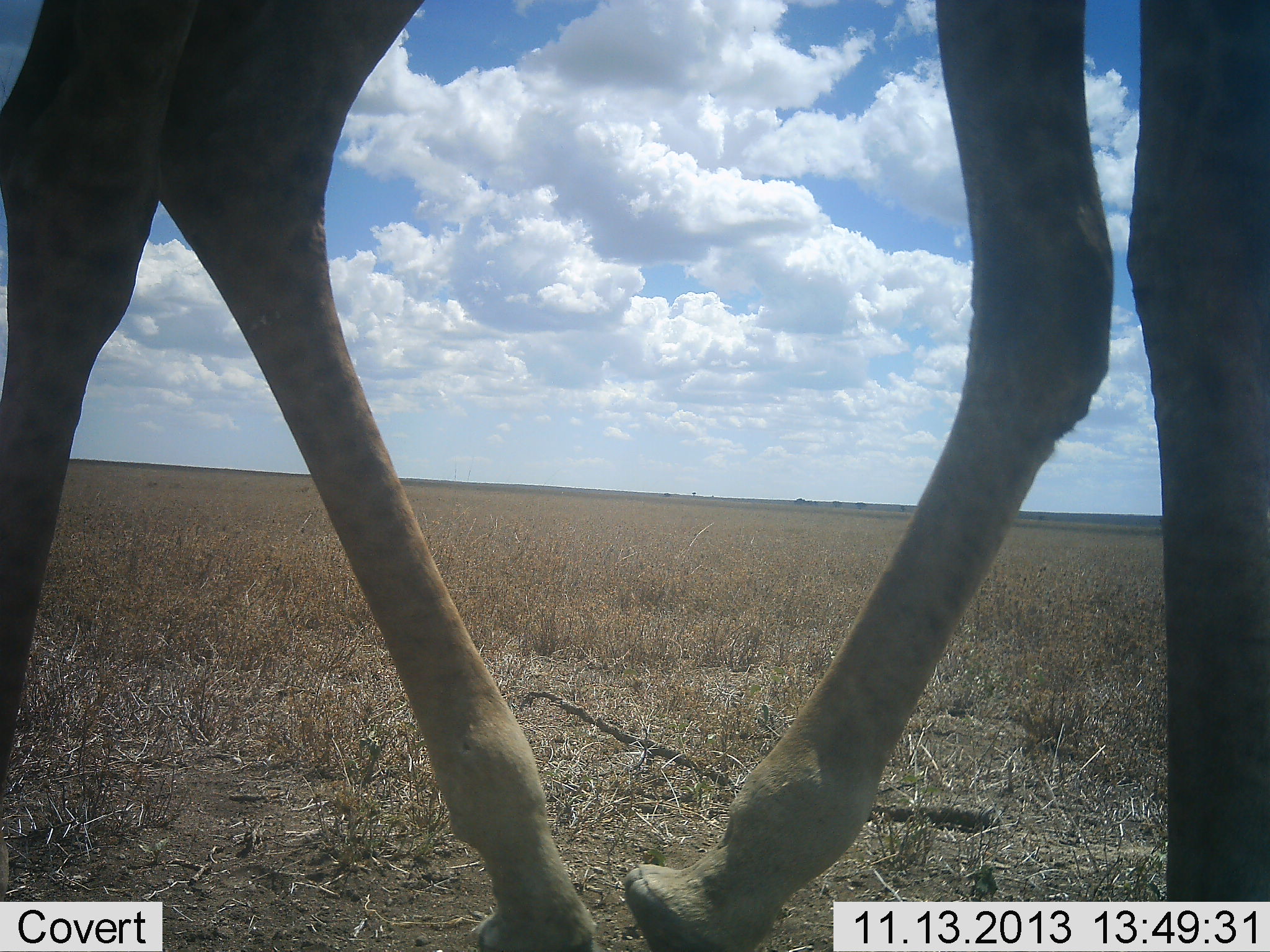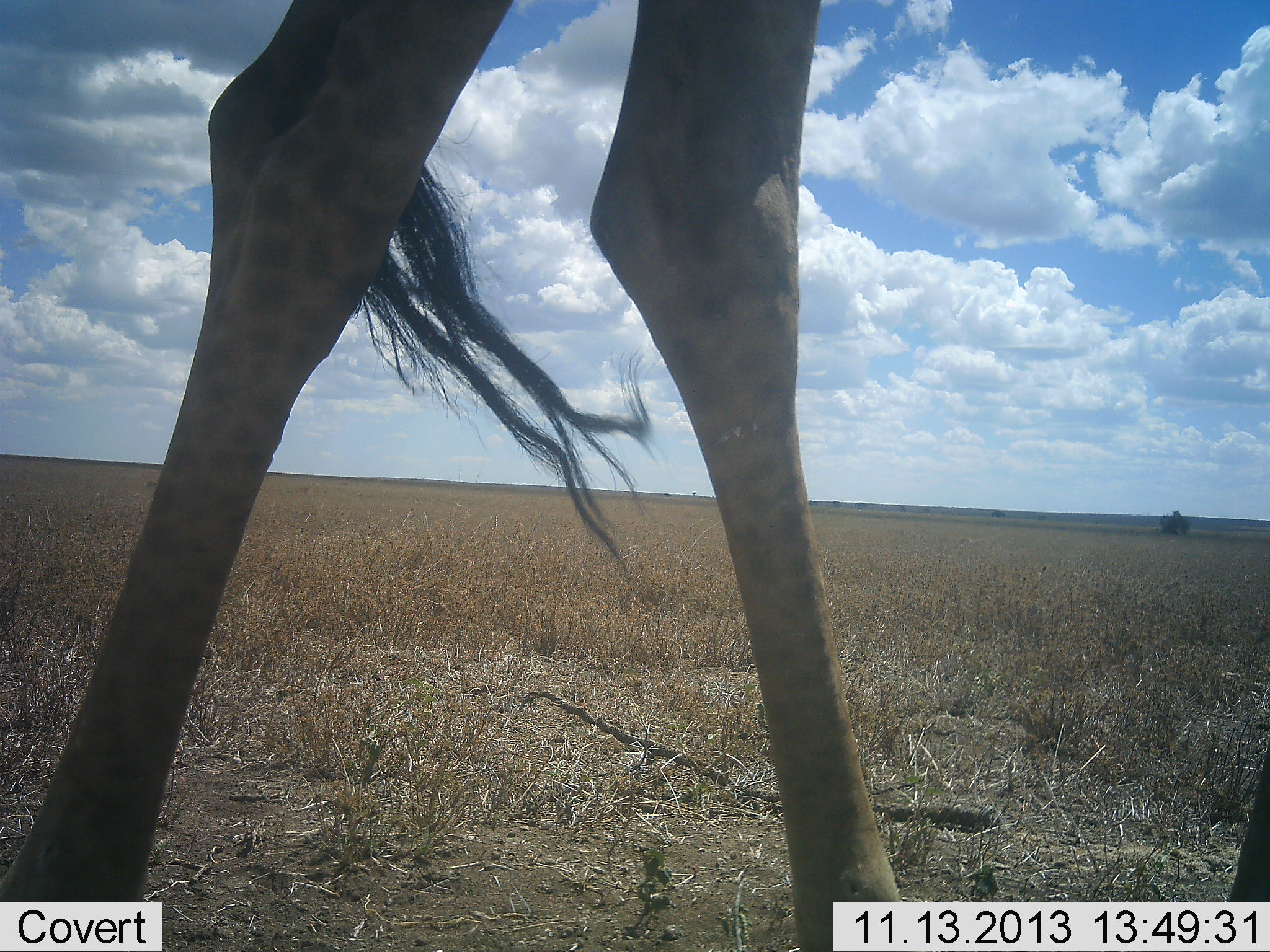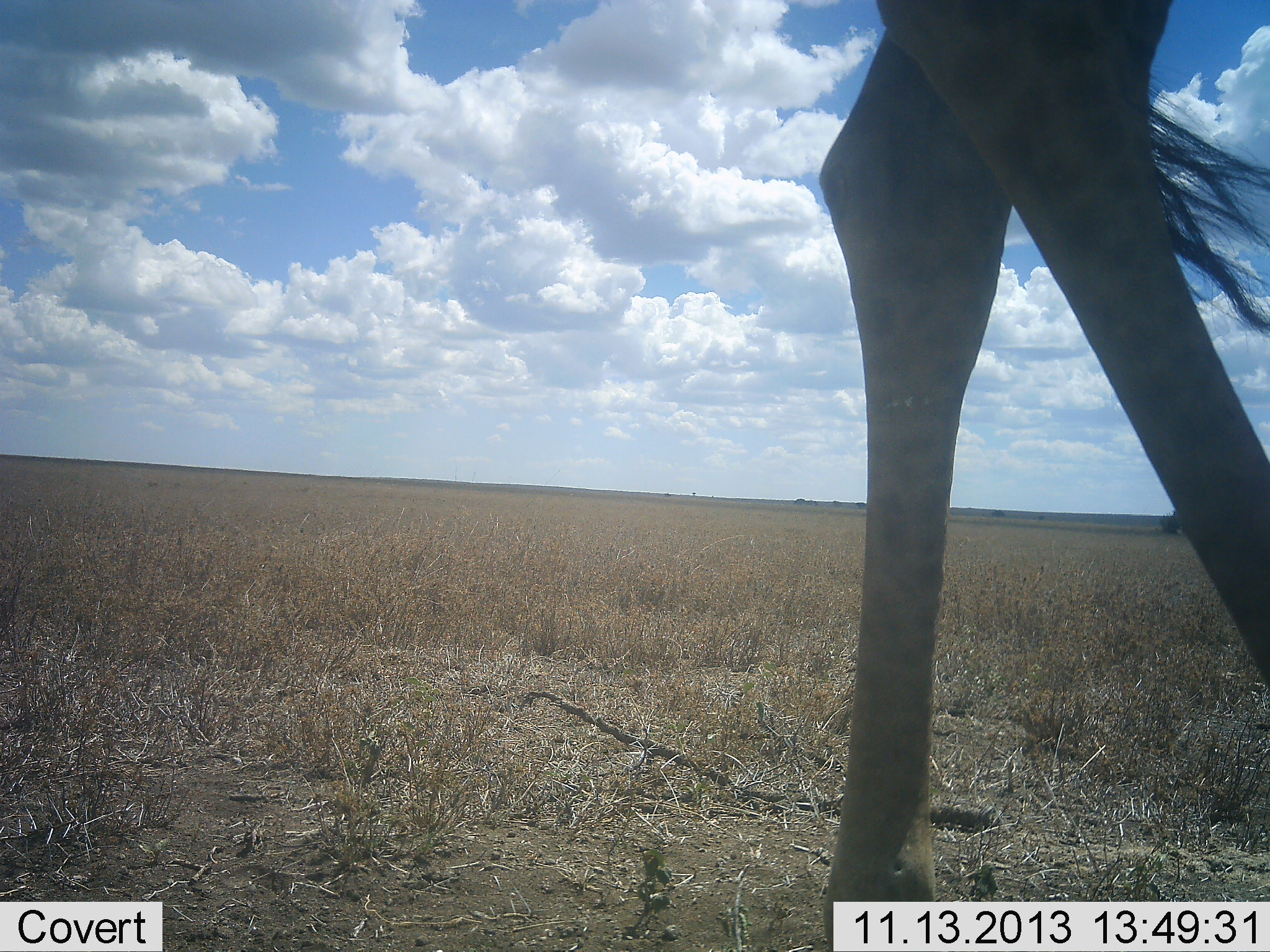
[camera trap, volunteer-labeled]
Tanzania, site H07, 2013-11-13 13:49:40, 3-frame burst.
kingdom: Animalia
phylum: Chordata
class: Mammalia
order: Artiodactyla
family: Giraffidae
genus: Giraffa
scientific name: Giraffa camelopardalis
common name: giraffe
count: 1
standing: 10%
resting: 0%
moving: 90%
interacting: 0%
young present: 0%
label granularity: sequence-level